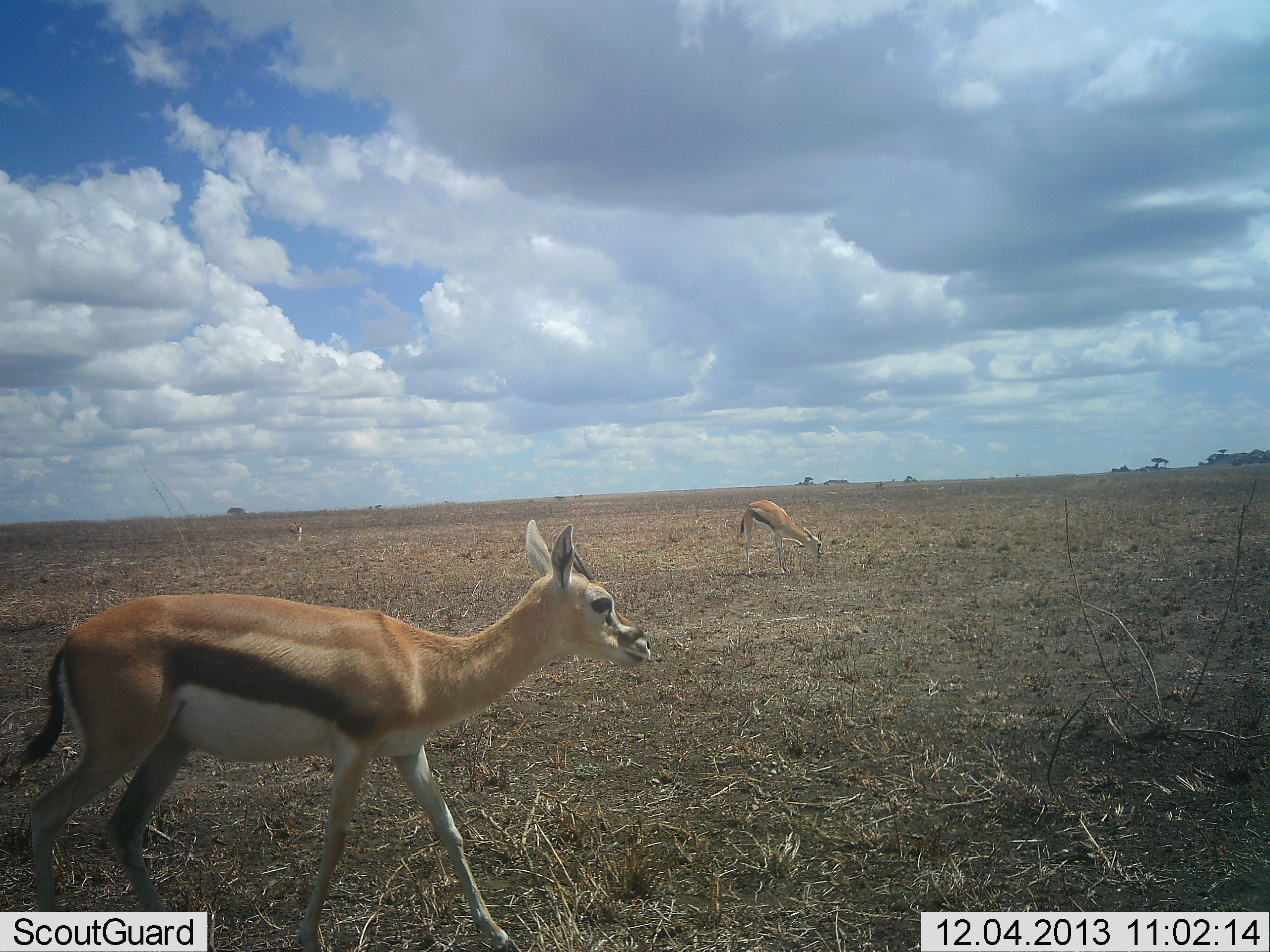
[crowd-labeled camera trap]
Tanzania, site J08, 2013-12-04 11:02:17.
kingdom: Animalia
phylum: Chordata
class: Mammalia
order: Artiodactyla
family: Bovidae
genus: Eudorcas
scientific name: Eudorcas thomsonii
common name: thomson's gazelle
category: gazellethomsons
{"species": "gazellethomsons (thomson's gazelle) (Eudorcas thomsonii)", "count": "2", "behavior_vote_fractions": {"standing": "30%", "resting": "0%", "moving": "60%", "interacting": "0%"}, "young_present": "0%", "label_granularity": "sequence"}